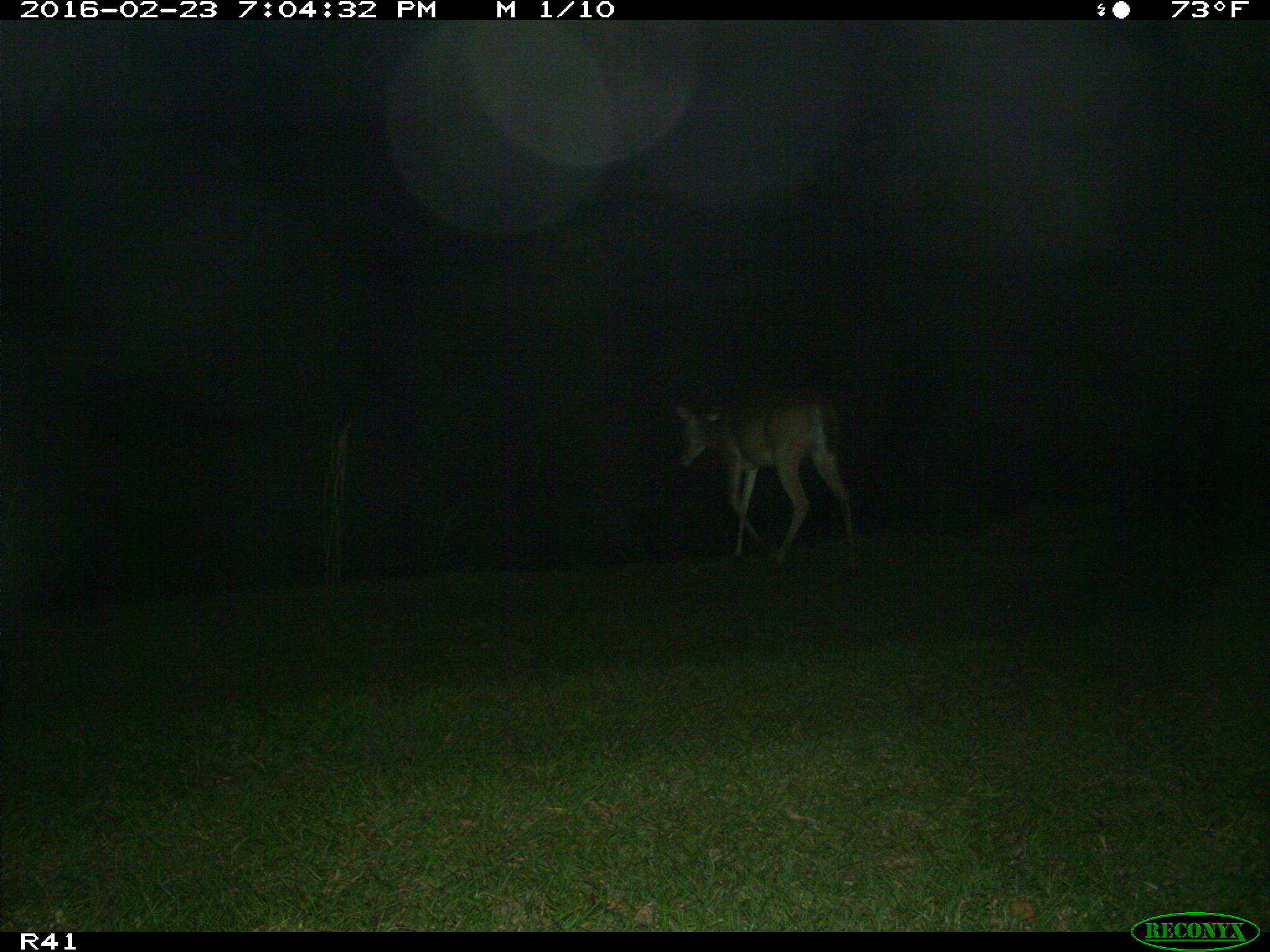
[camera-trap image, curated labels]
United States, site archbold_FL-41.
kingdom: Animalia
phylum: Chordata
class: Mammalia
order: Artiodactyla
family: Cervidae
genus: Odocoileus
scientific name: Odocoileus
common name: deer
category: unidentified deer